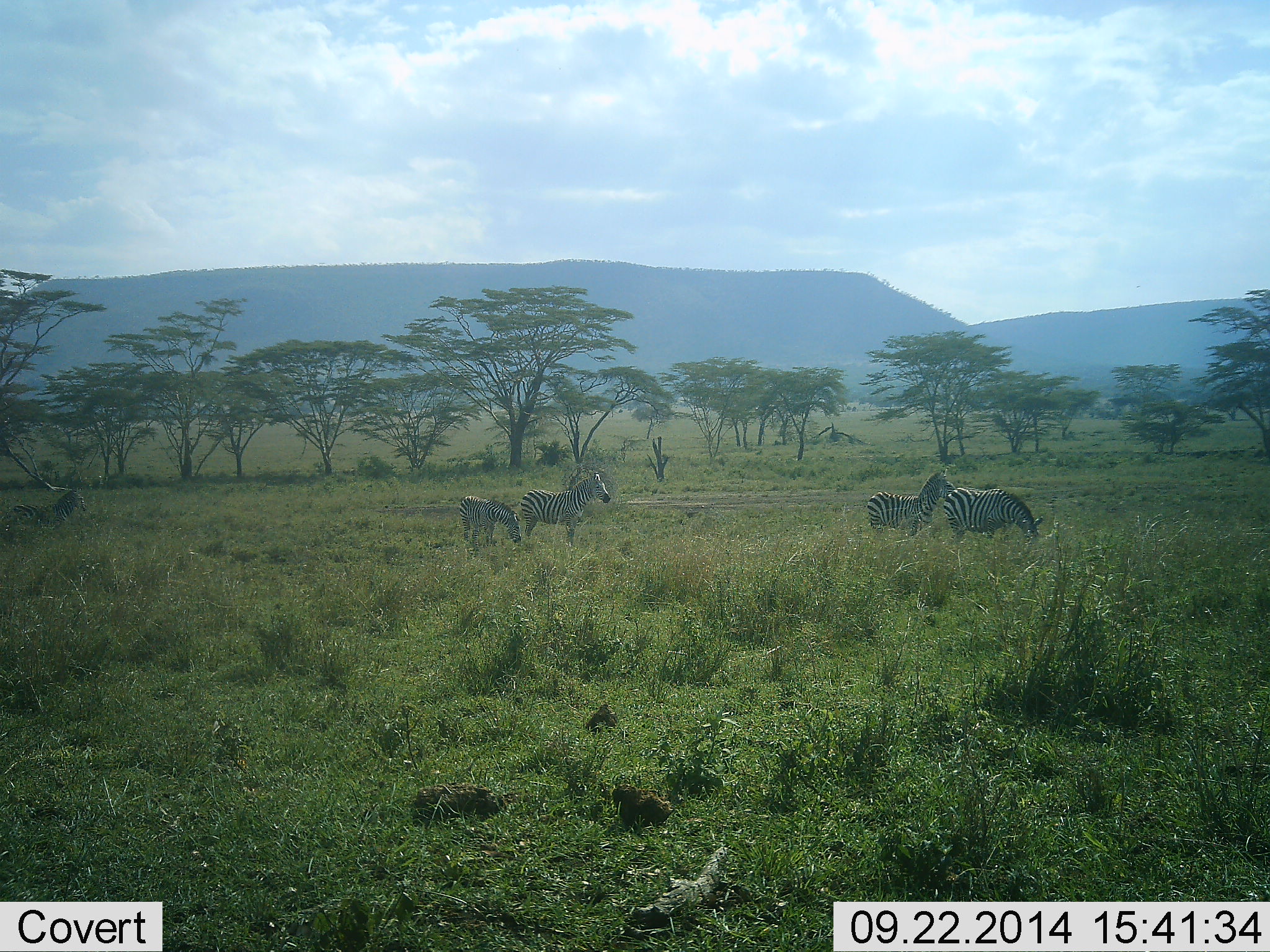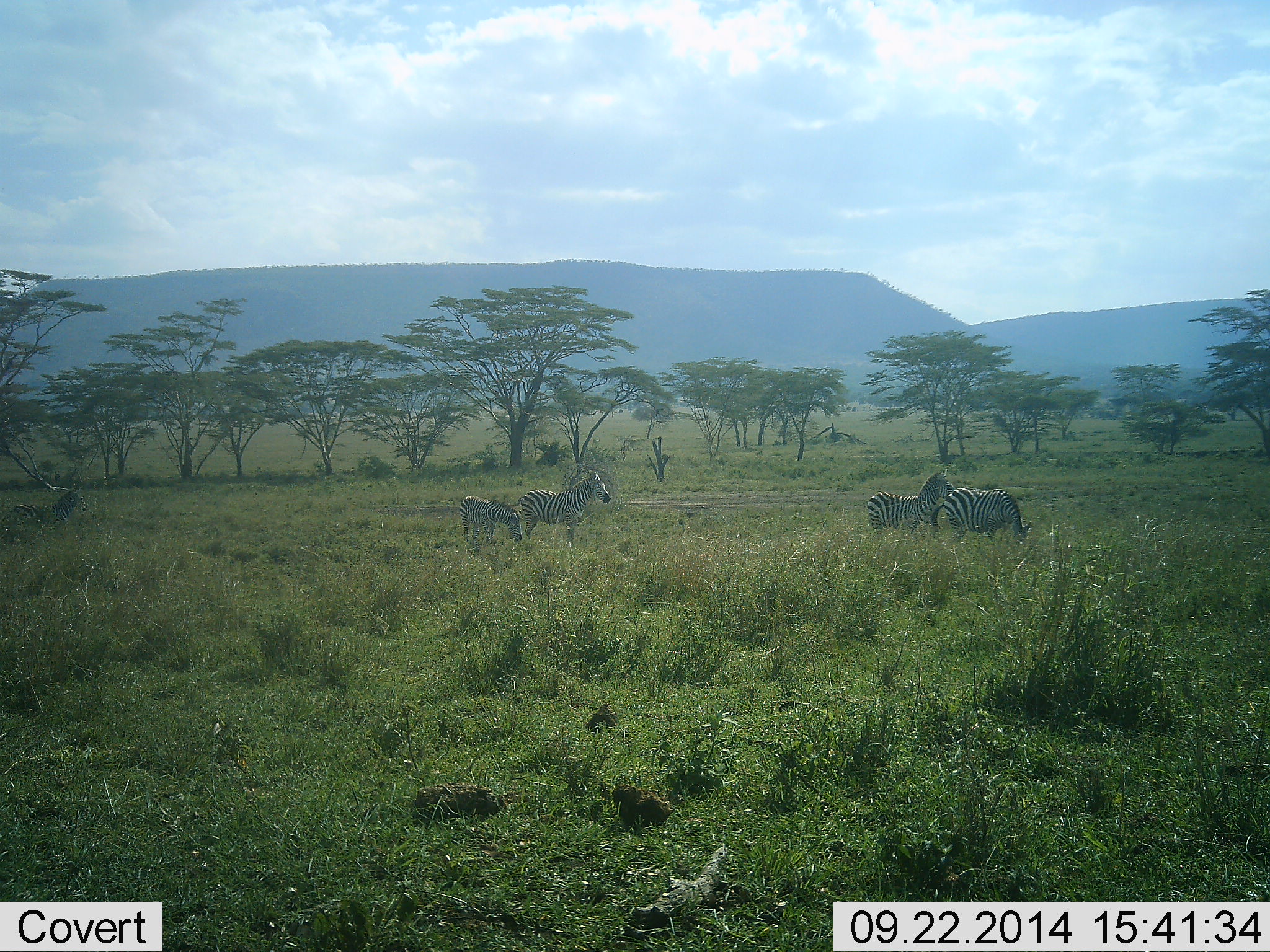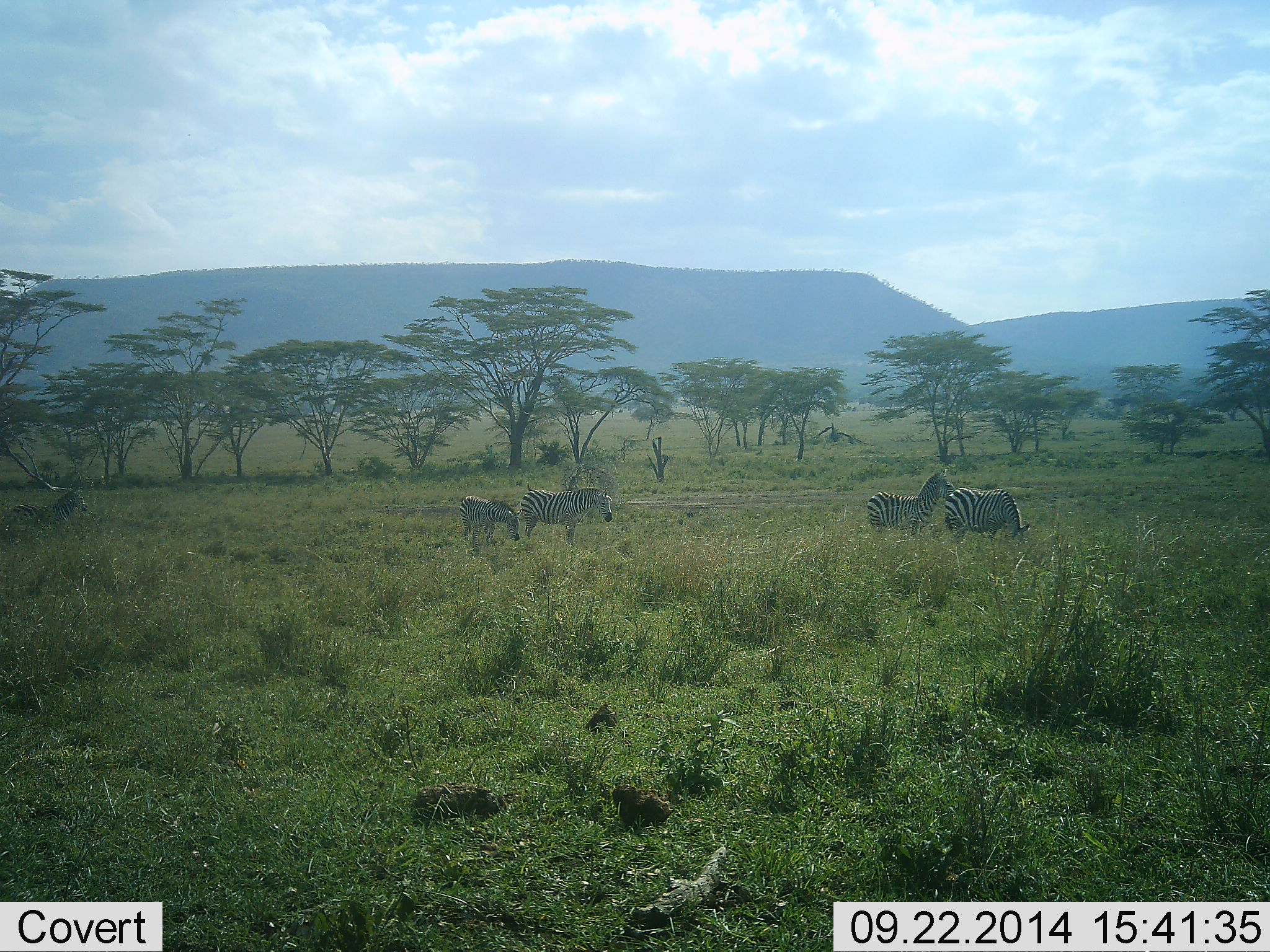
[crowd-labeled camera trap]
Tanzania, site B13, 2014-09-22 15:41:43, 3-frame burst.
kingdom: Animalia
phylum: Chordata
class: Mammalia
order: Perissodactyla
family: Equidae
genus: Equus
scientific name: Equus quagga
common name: plains zebra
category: zebra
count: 5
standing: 100%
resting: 10%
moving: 10%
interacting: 20%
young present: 50%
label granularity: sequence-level